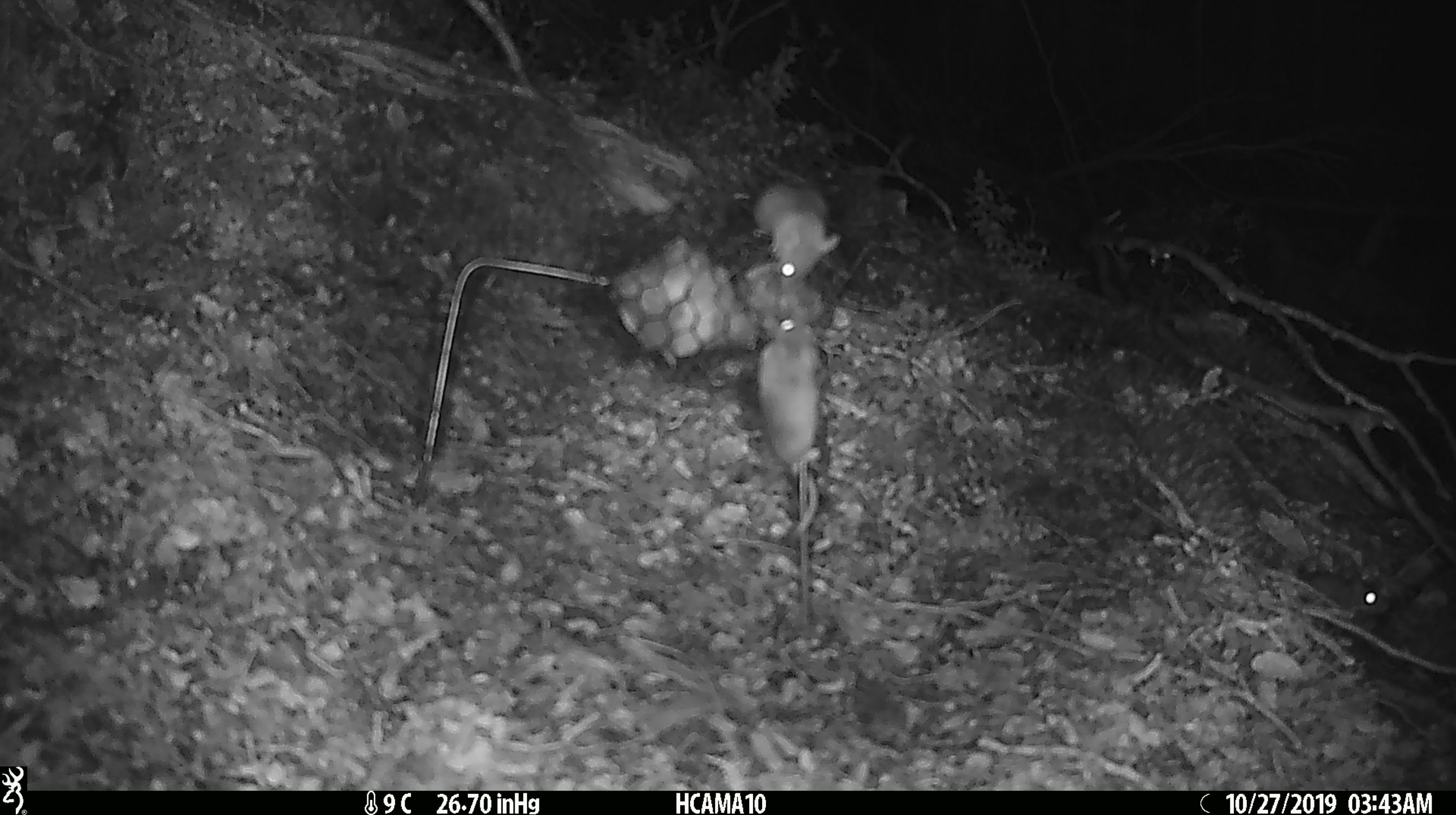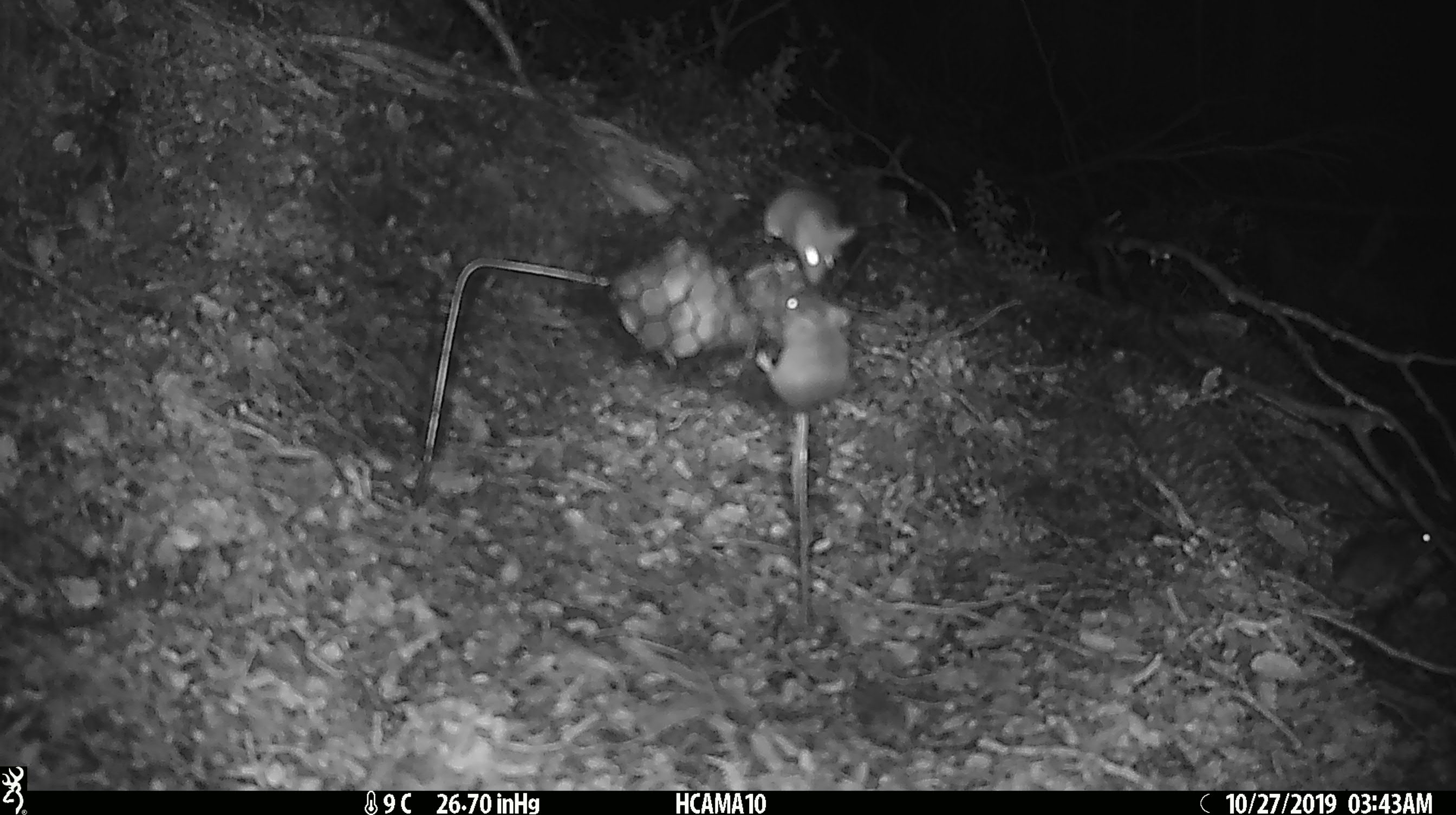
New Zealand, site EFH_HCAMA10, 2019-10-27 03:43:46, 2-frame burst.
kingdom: Animalia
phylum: Chordata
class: Mammalia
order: Rodentia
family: Muridae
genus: Mus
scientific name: Mus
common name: mouse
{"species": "mouse (Mus)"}